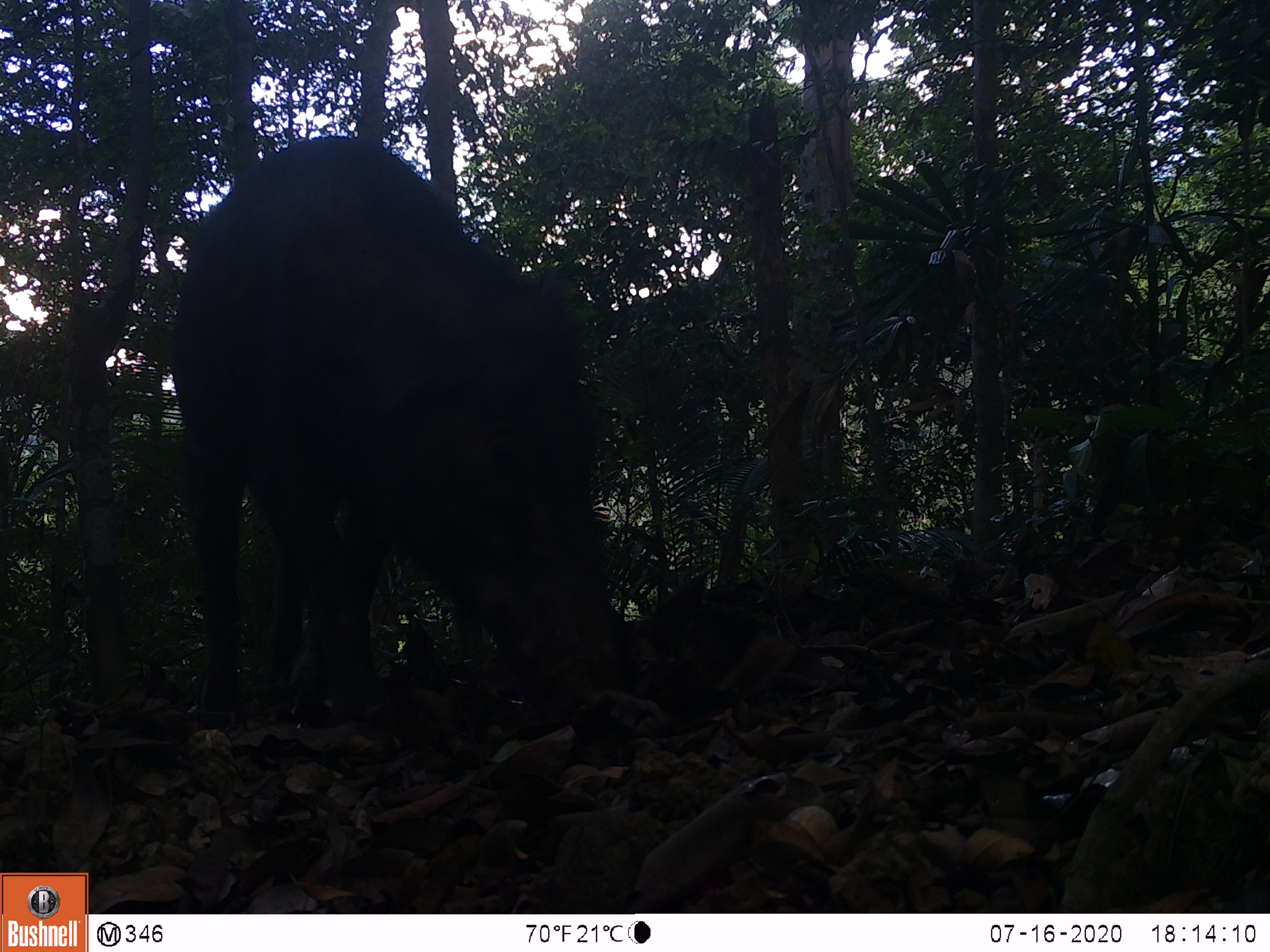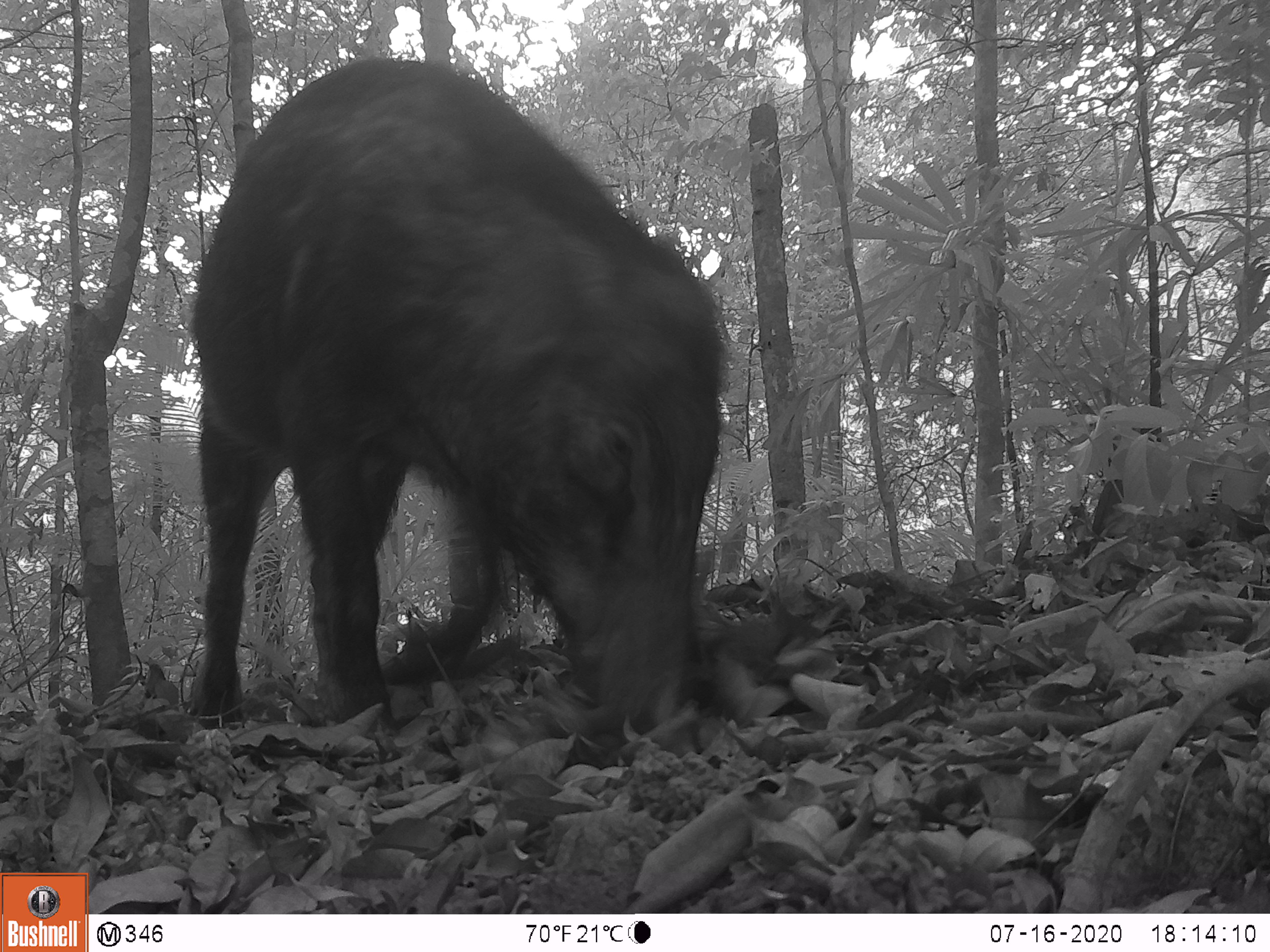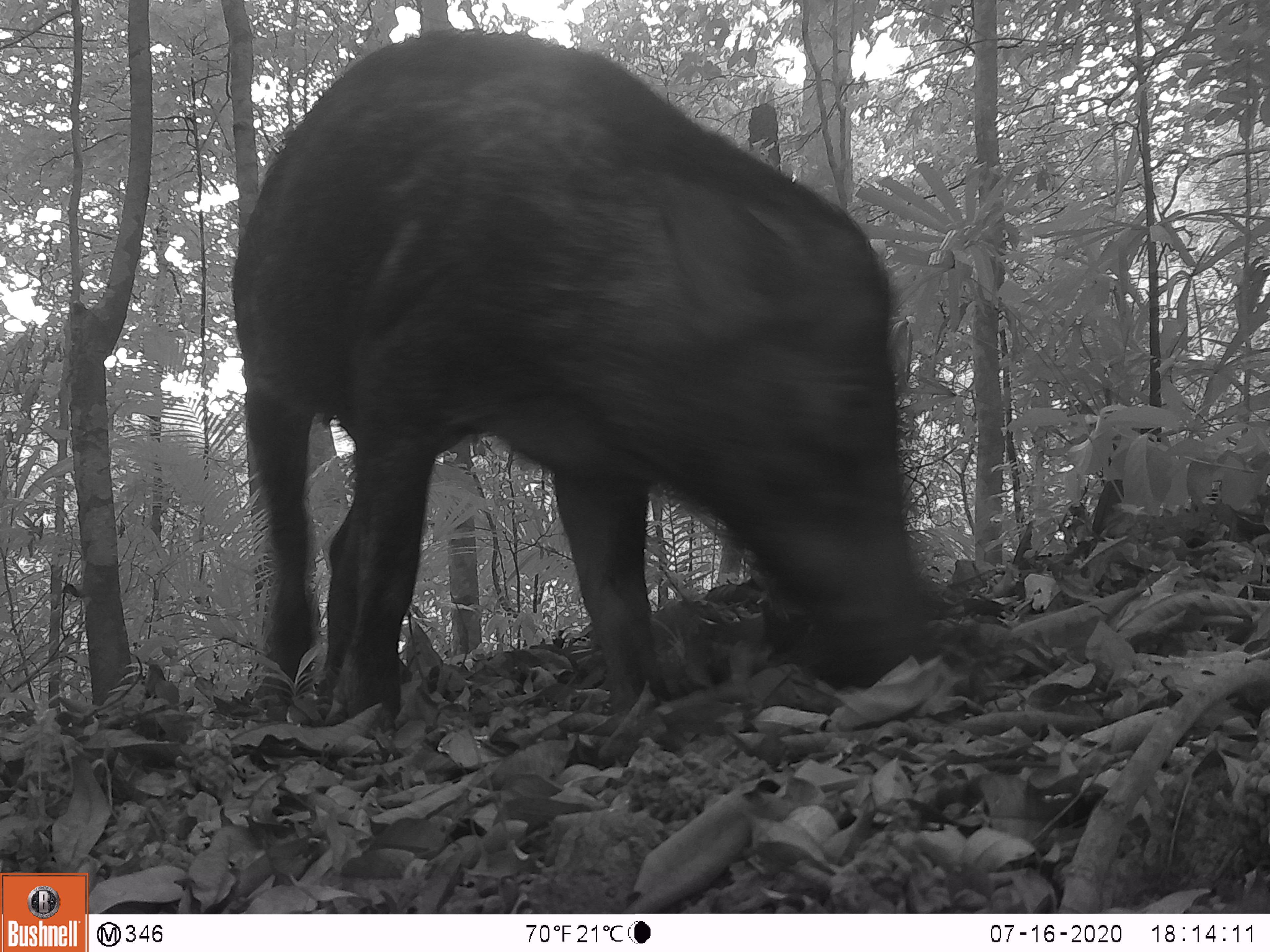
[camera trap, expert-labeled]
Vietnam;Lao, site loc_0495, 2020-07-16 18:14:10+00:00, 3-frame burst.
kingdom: Animalia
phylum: Chordata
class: Mammalia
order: Artiodactyla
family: Suidae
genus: Sus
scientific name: Sus scrofa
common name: eurasian wild pig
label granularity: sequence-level